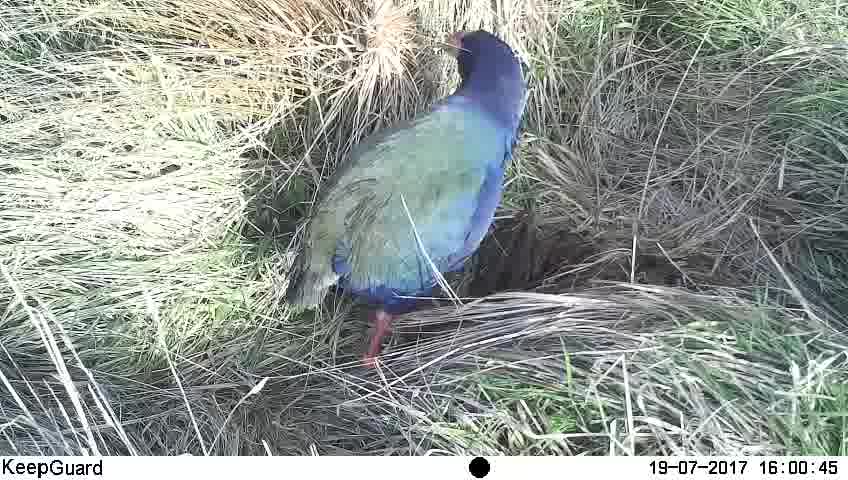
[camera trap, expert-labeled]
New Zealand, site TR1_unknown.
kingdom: Animalia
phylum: Chordata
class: Aves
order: Gruiformes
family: Rallidae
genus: Porphyrio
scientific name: Porphyrio mantelli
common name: takahe